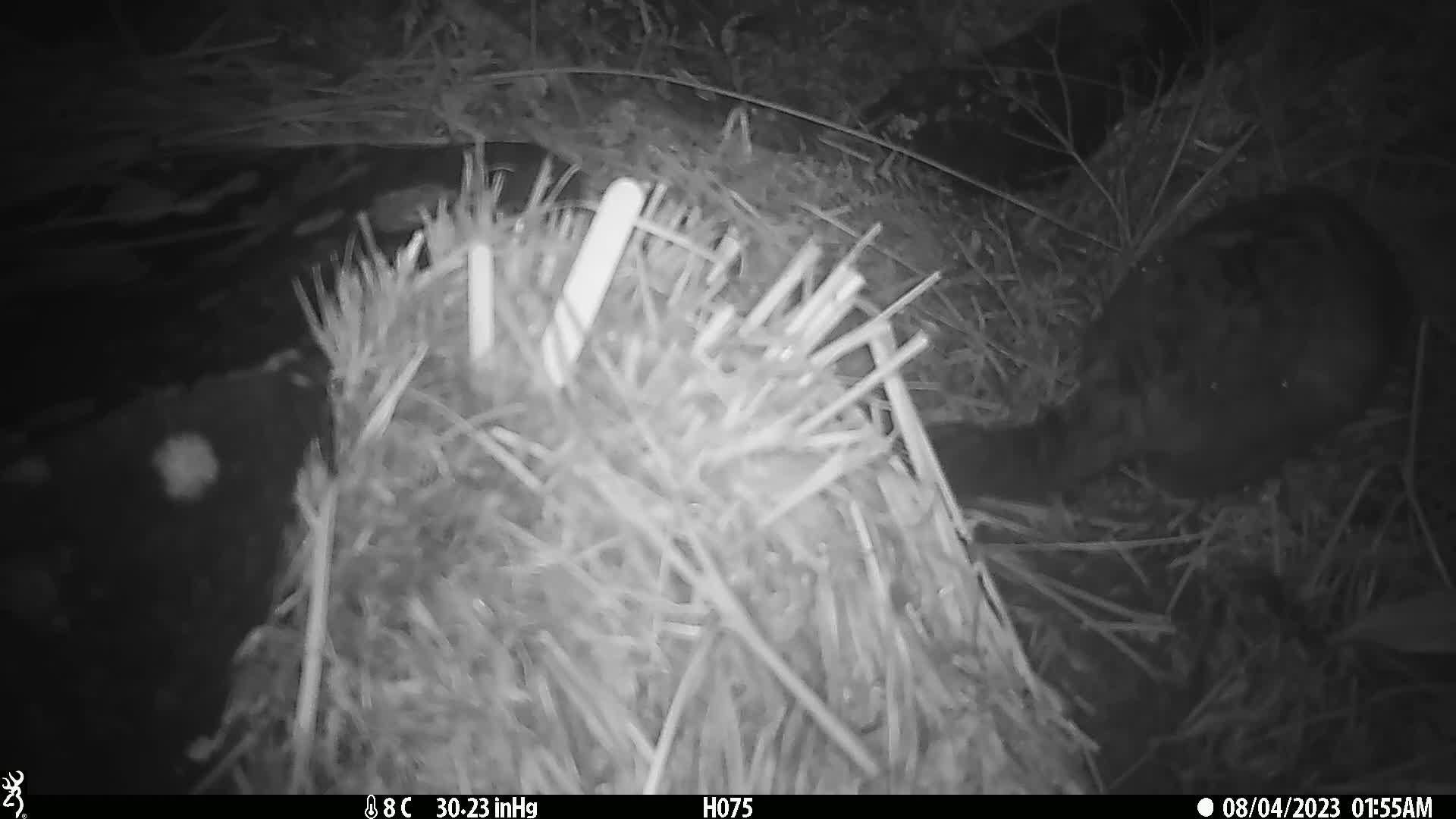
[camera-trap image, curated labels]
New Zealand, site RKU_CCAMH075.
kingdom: Animalia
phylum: Chordata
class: Mammalia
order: Diprotodontia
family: Phalangeridae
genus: Trichosurus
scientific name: Trichosurus vulpecula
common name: common brushtail possum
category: possum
Possum (common brushtail possum) (Trichosurus vulpecula).